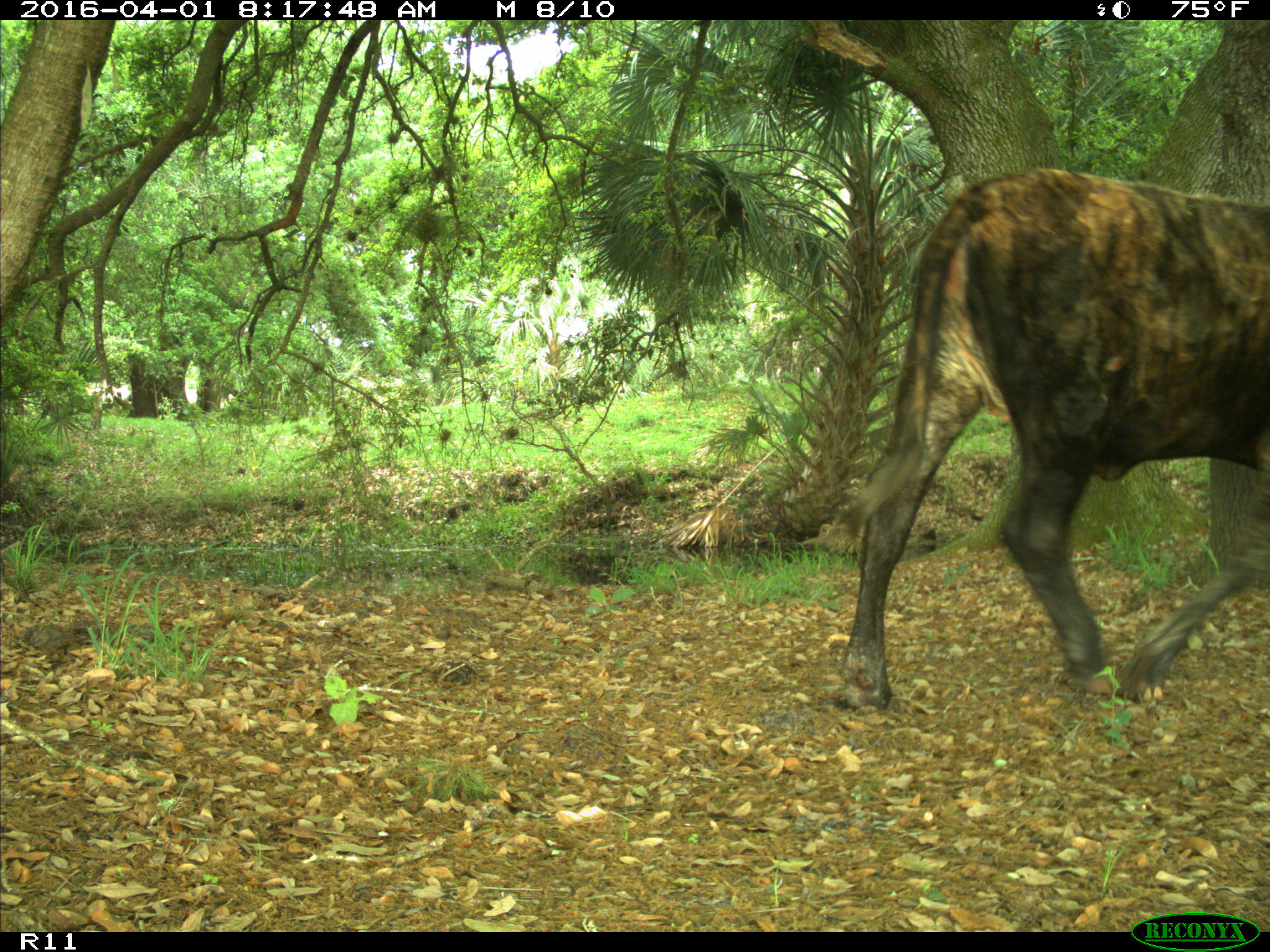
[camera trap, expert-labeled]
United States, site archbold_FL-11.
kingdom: Animalia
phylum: Chordata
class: Mammalia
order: Artiodactyla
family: Bovidae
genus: Bos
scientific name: Bos taurus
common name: domestic cow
Bos taurus (domestic cow).